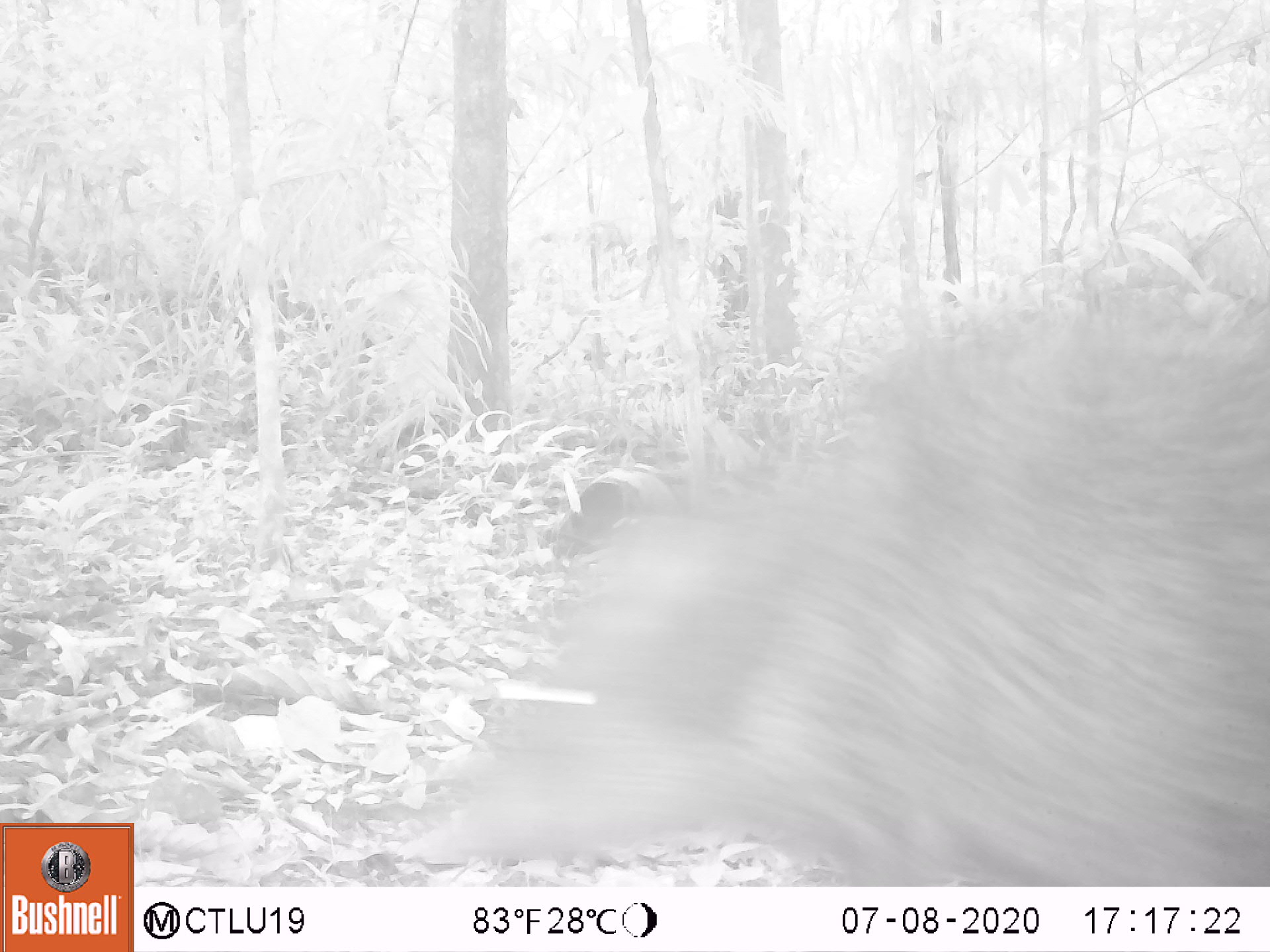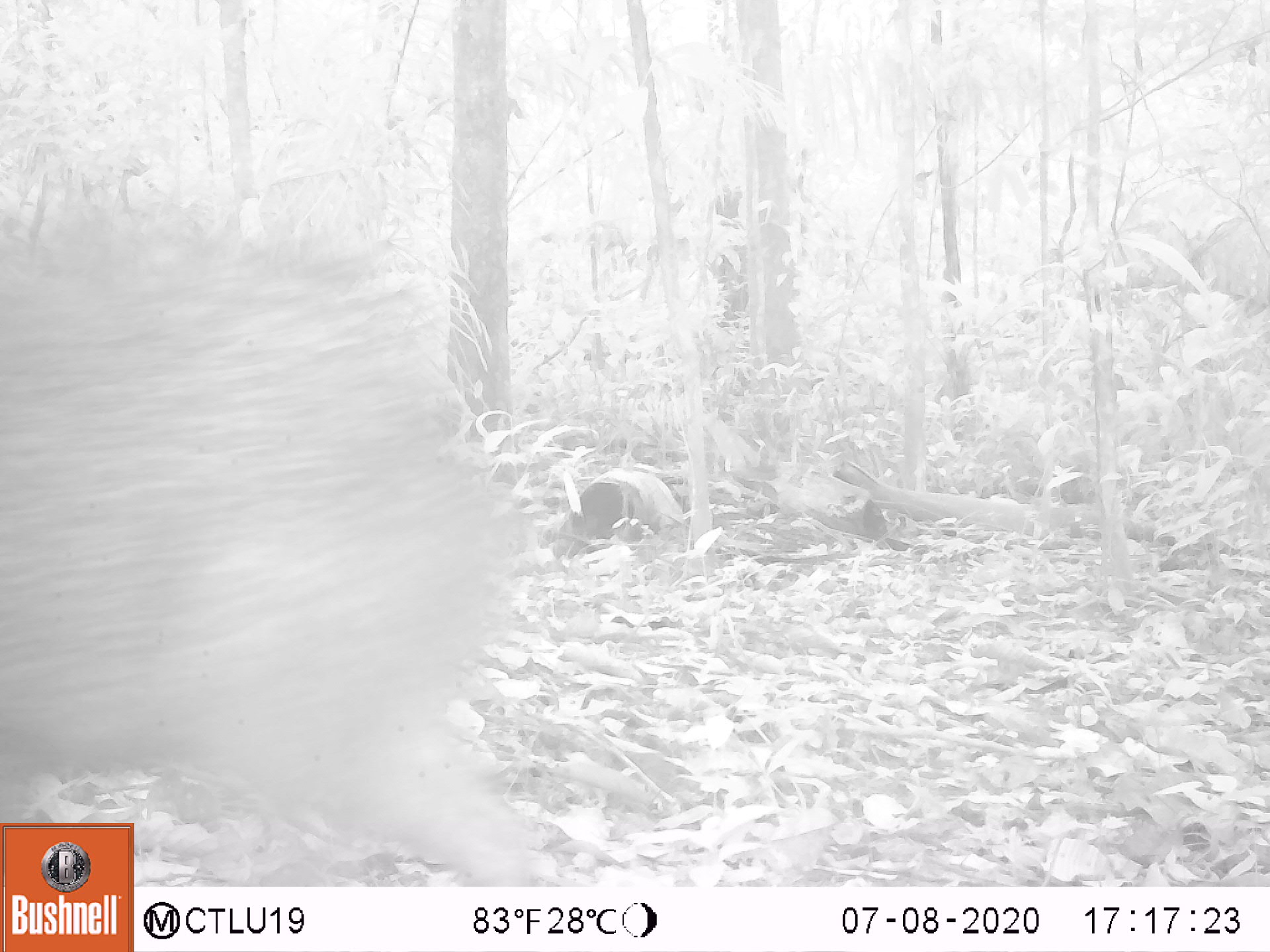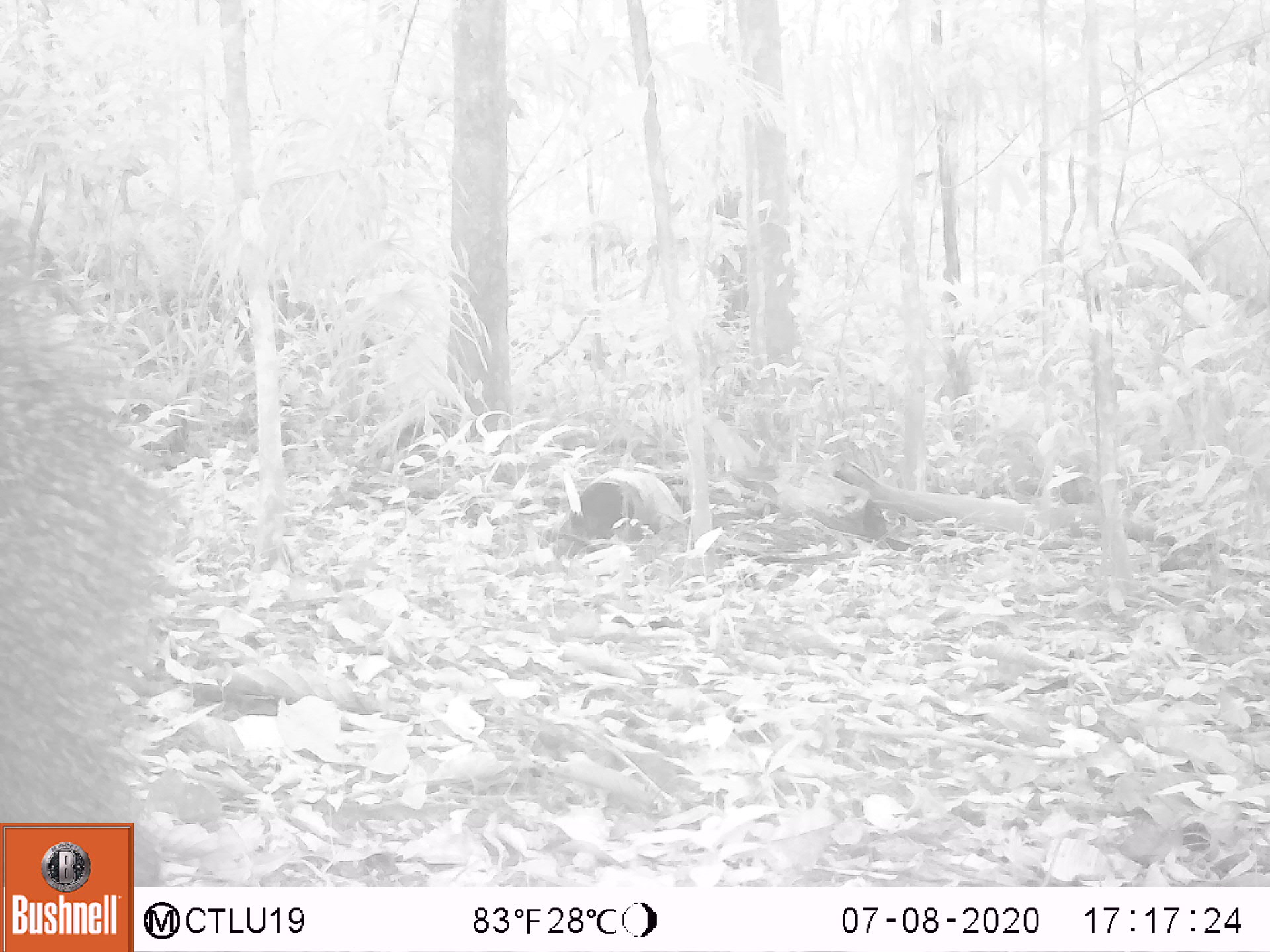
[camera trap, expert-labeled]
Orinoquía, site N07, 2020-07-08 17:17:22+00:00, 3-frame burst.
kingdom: Animalia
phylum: Chordata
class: Mammalia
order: Artiodactyla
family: Tayassuidae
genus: Pecari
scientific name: Pecari tajacu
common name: collared peccary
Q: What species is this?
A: Collared peccary (Pecari tajacu).